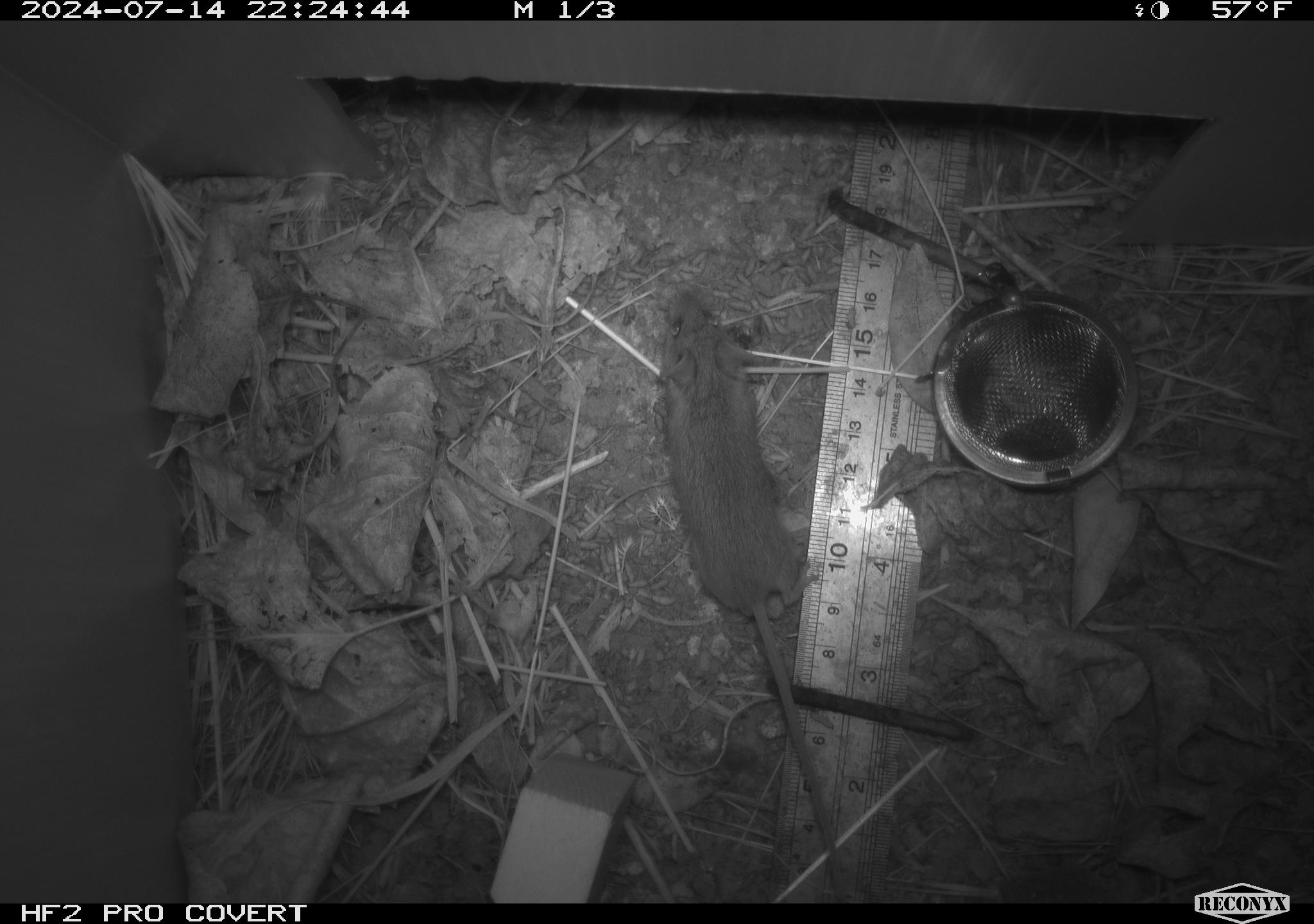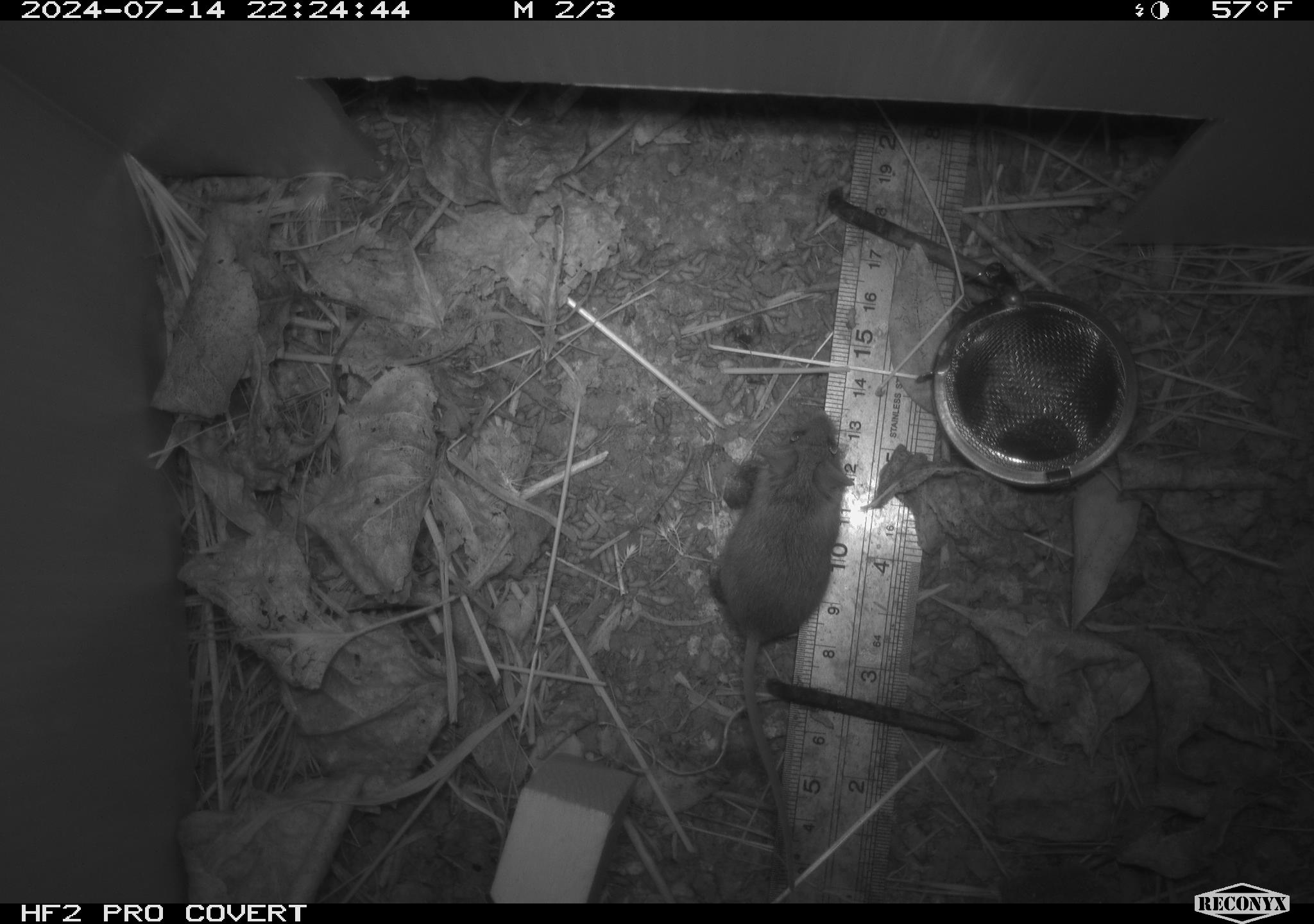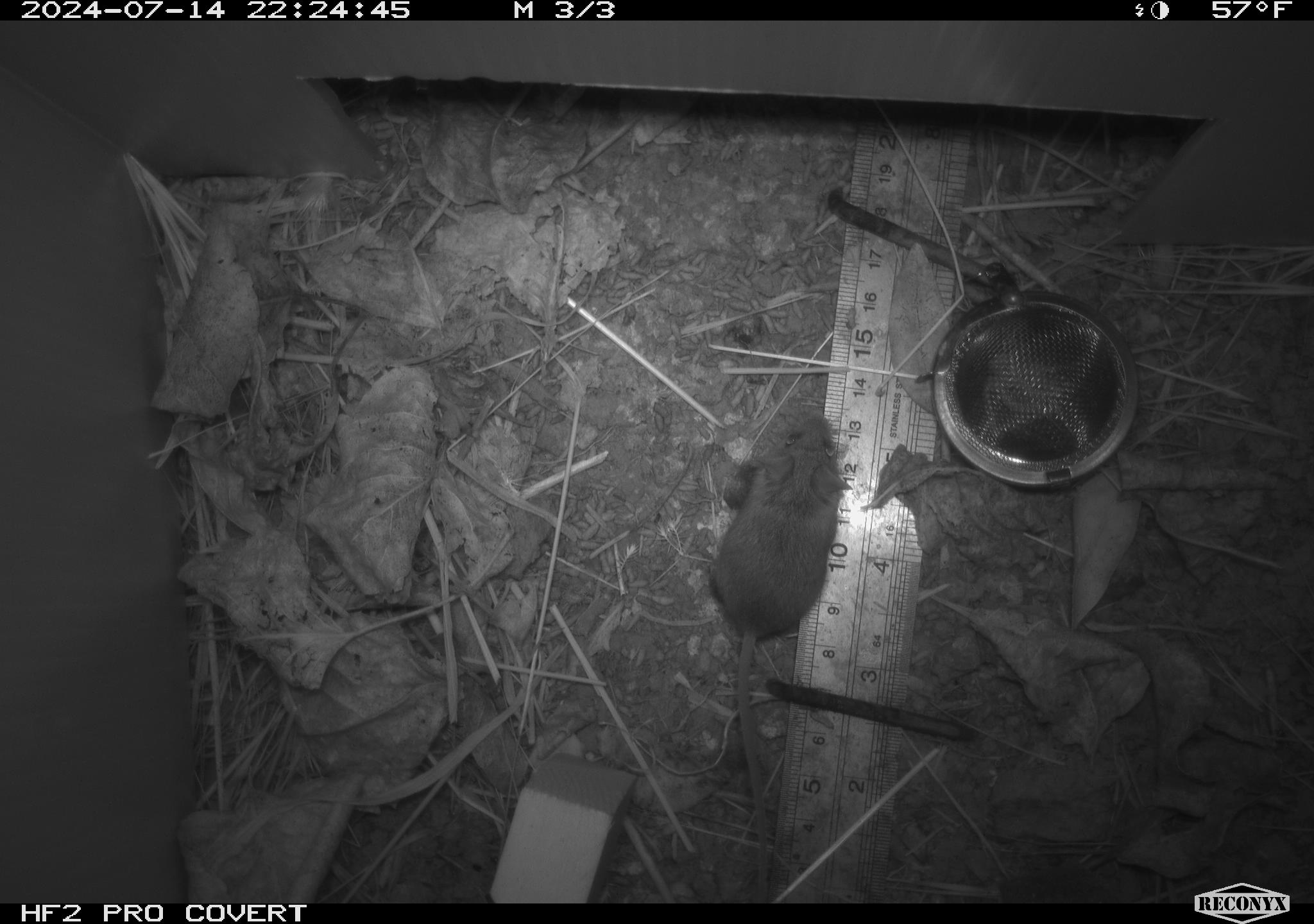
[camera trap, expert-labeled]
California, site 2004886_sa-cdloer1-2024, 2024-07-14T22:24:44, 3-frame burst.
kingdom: Animalia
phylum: Chordata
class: Mammalia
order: Rodentia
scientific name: Rodentia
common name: mouse species